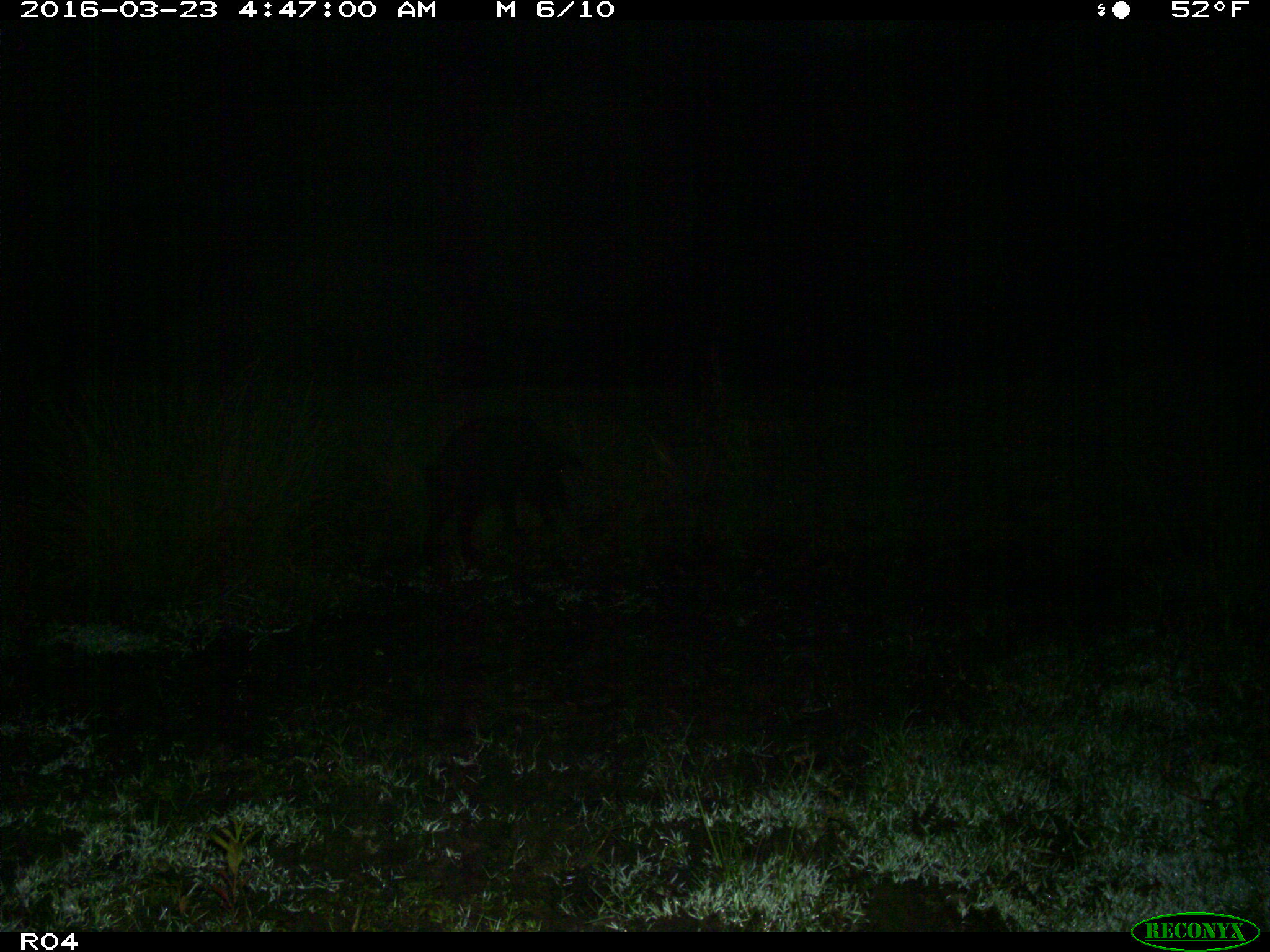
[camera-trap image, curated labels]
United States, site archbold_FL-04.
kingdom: Animalia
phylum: Chordata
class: Mammalia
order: Artiodactyla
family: Suidae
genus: Sus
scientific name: Sus scrofa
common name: wild boar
Sus scrofa (wild boar).